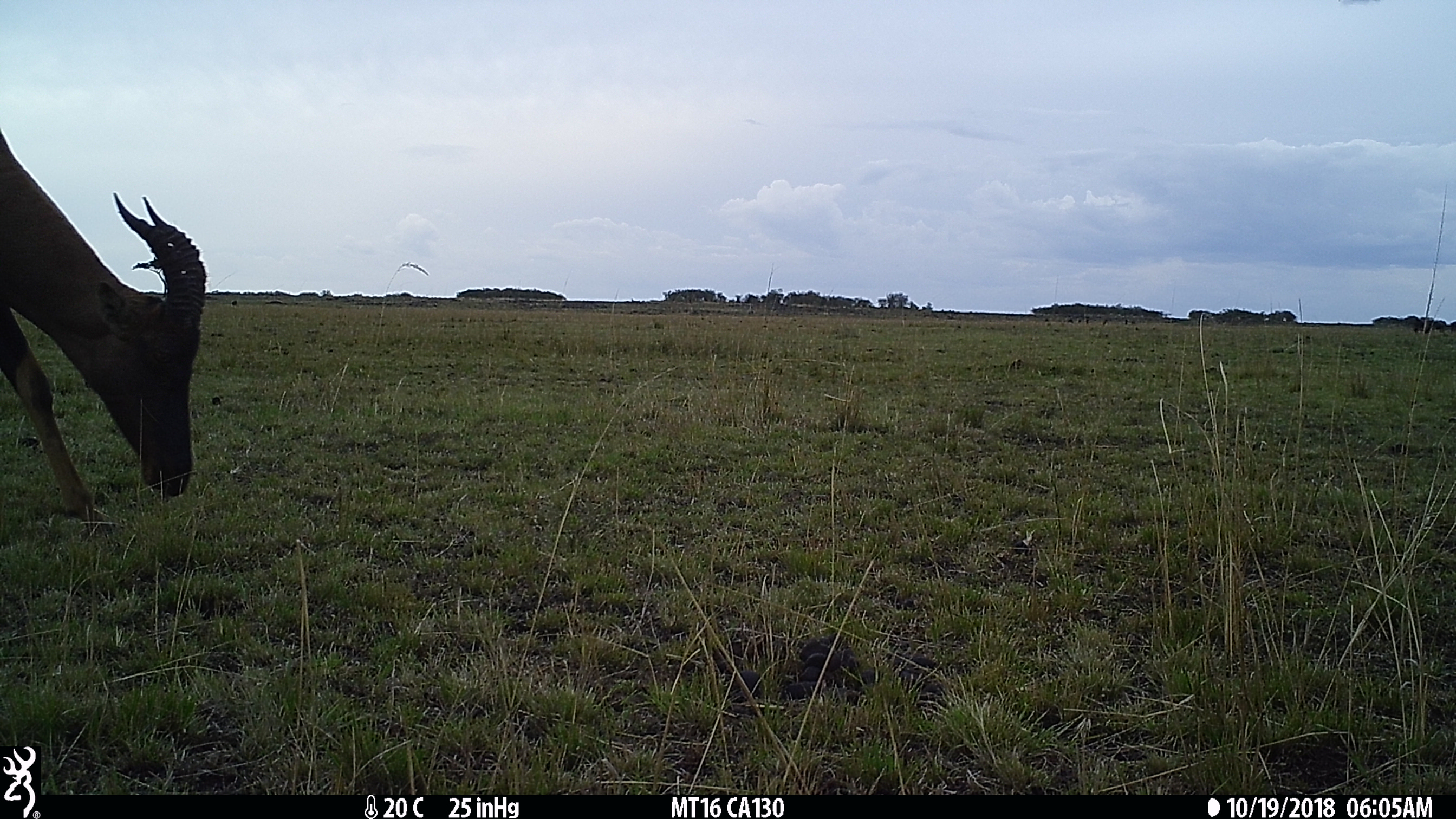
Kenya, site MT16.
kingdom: Animalia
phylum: Chordata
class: Mammalia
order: Artiodactyla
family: Bovidae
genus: Damaliscus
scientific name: Damaliscus lunatus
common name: topi